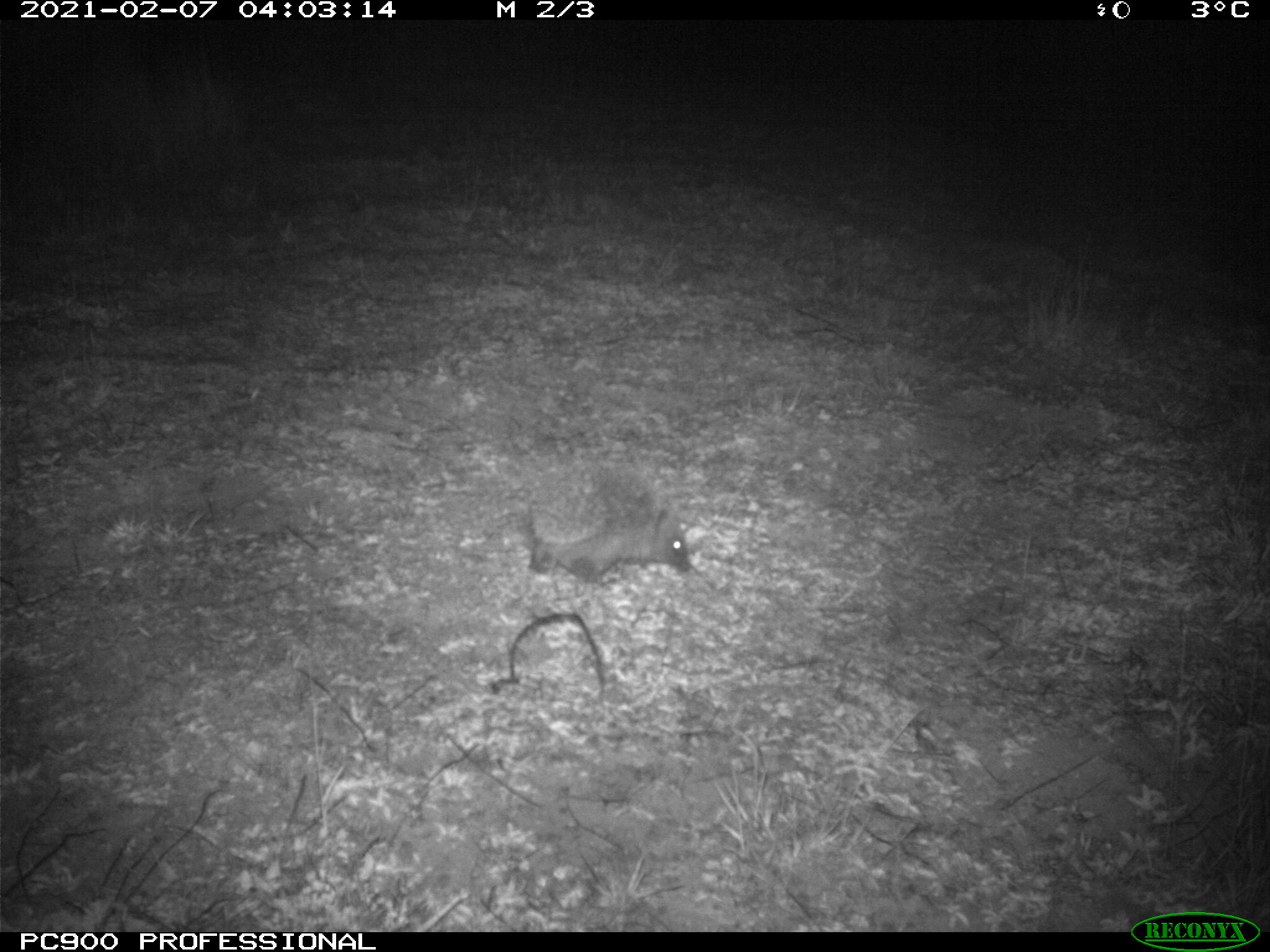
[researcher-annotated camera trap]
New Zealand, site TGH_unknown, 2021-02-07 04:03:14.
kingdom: Animalia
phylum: Chordata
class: Mammalia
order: Eulipotyphla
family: Erinaceidae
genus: Erinaceus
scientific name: Erinaceus europaeus europaeus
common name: european hedgehog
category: hedgehog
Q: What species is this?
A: Hedgehog (european hedgehog) (Erinaceus europaeus europaeus).